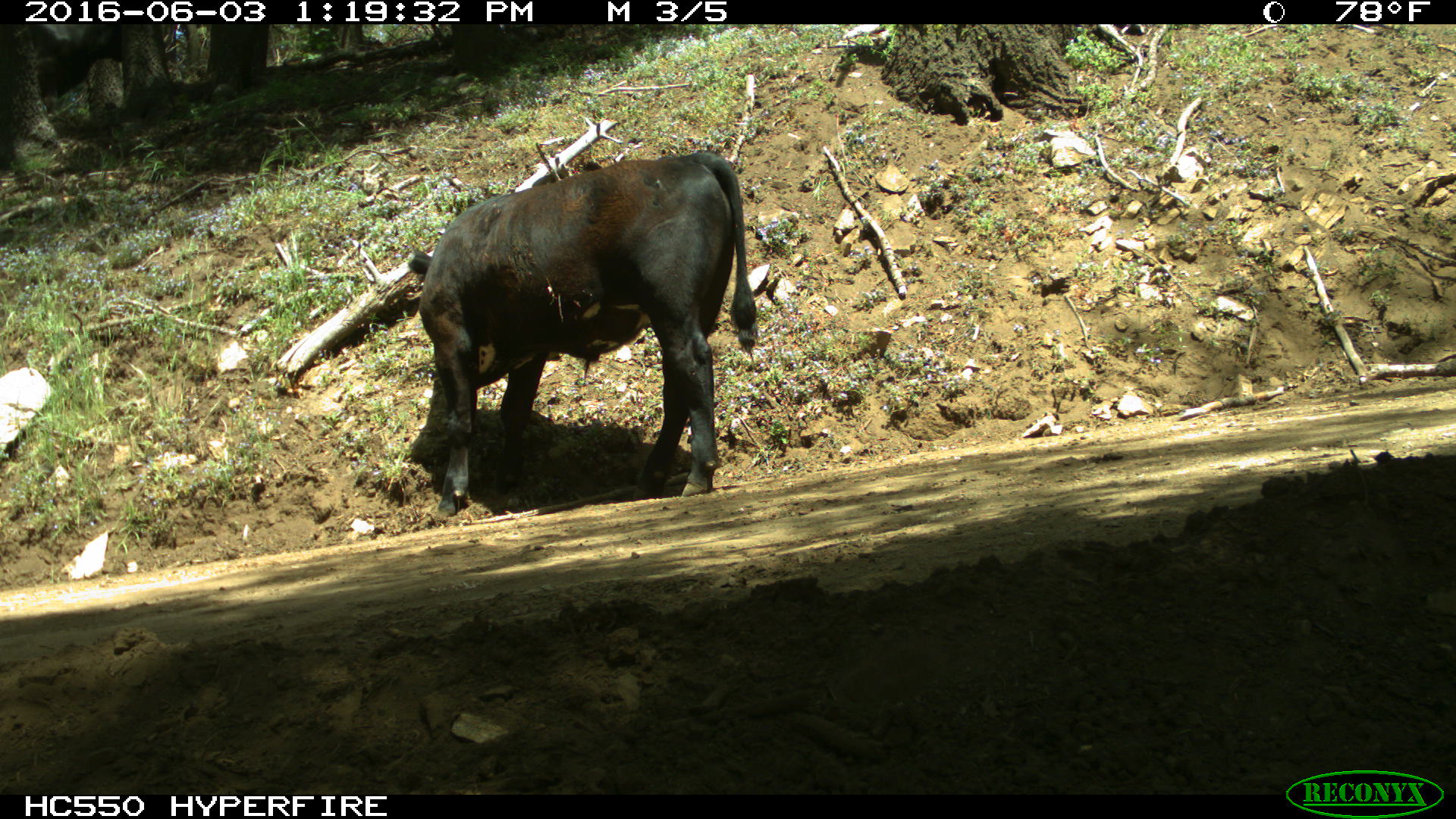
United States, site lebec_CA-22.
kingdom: Animalia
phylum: Chordata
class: Mammalia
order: Artiodactyla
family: Bovidae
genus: Bos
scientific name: Bos taurus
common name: domestic cow